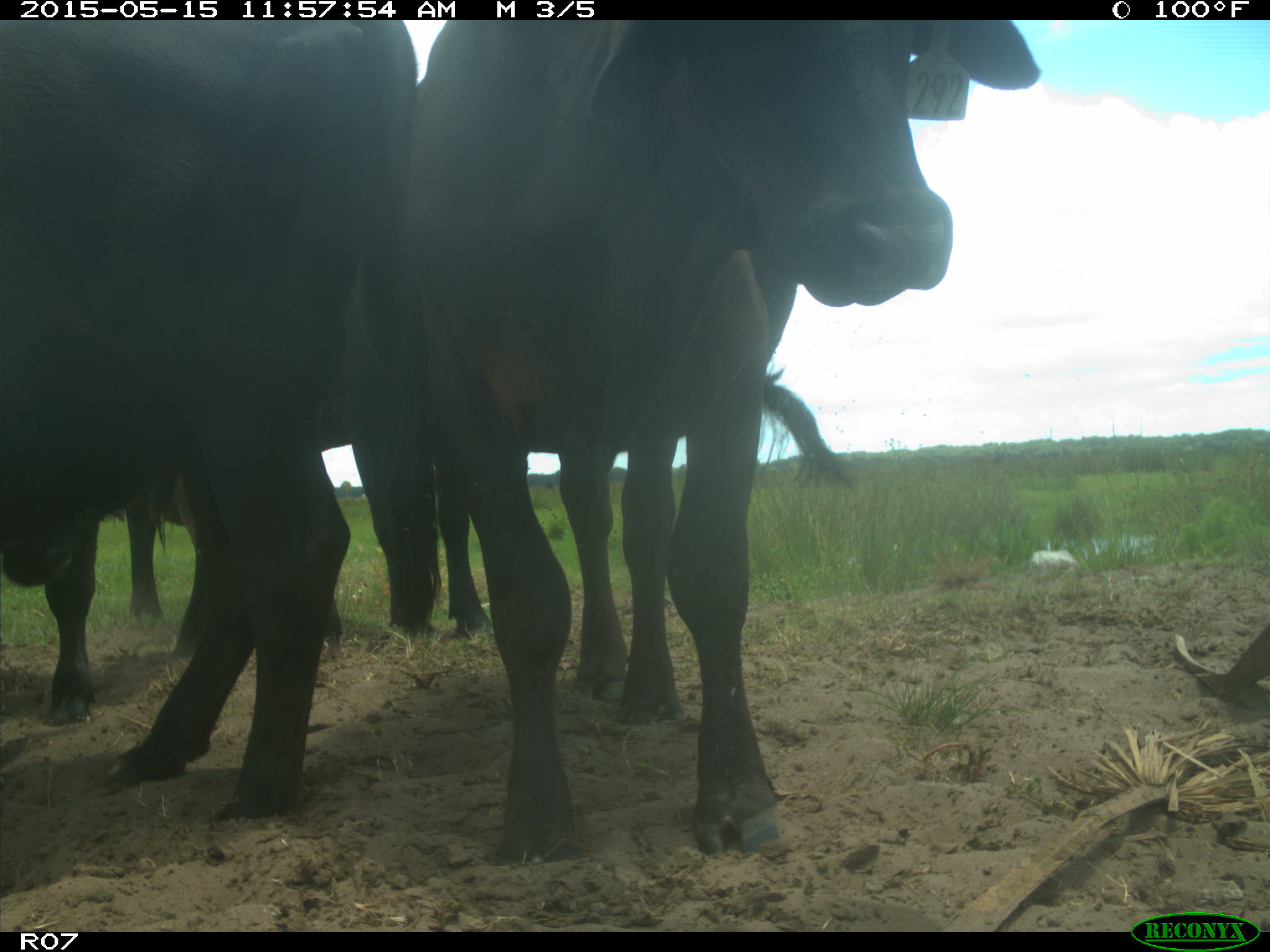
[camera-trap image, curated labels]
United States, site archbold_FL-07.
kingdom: Animalia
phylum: Chordata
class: Mammalia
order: Artiodactyla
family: Bovidae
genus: Bos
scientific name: Bos taurus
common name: domestic cow